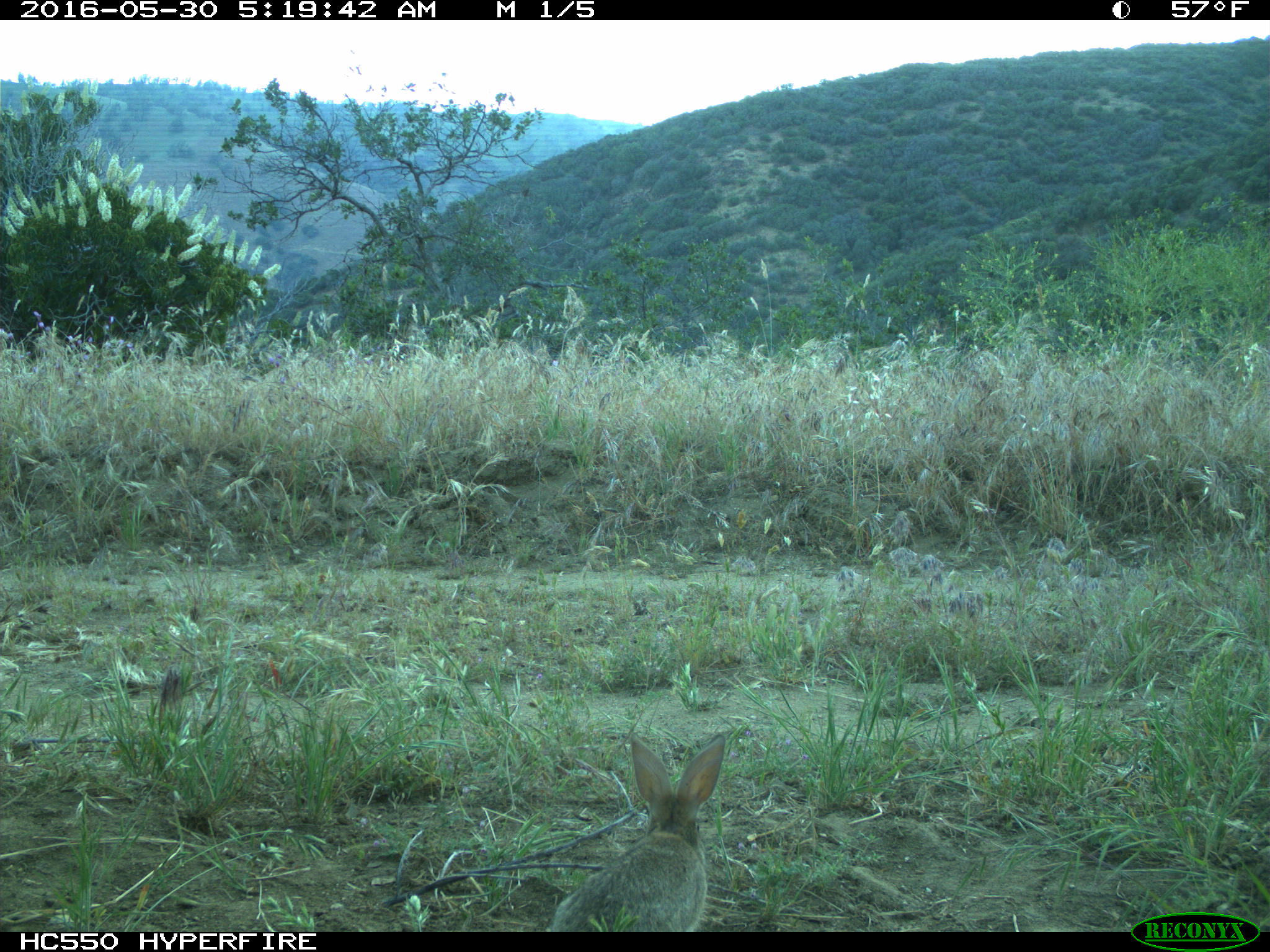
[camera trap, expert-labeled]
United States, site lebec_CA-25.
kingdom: Animalia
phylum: Chordata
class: Mammalia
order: Lagomorpha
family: Leporidae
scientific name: Leporidae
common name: rabbits and hares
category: unidentified rabbit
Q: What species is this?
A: Unidentified rabbit (rabbits and hares) (Leporidae).